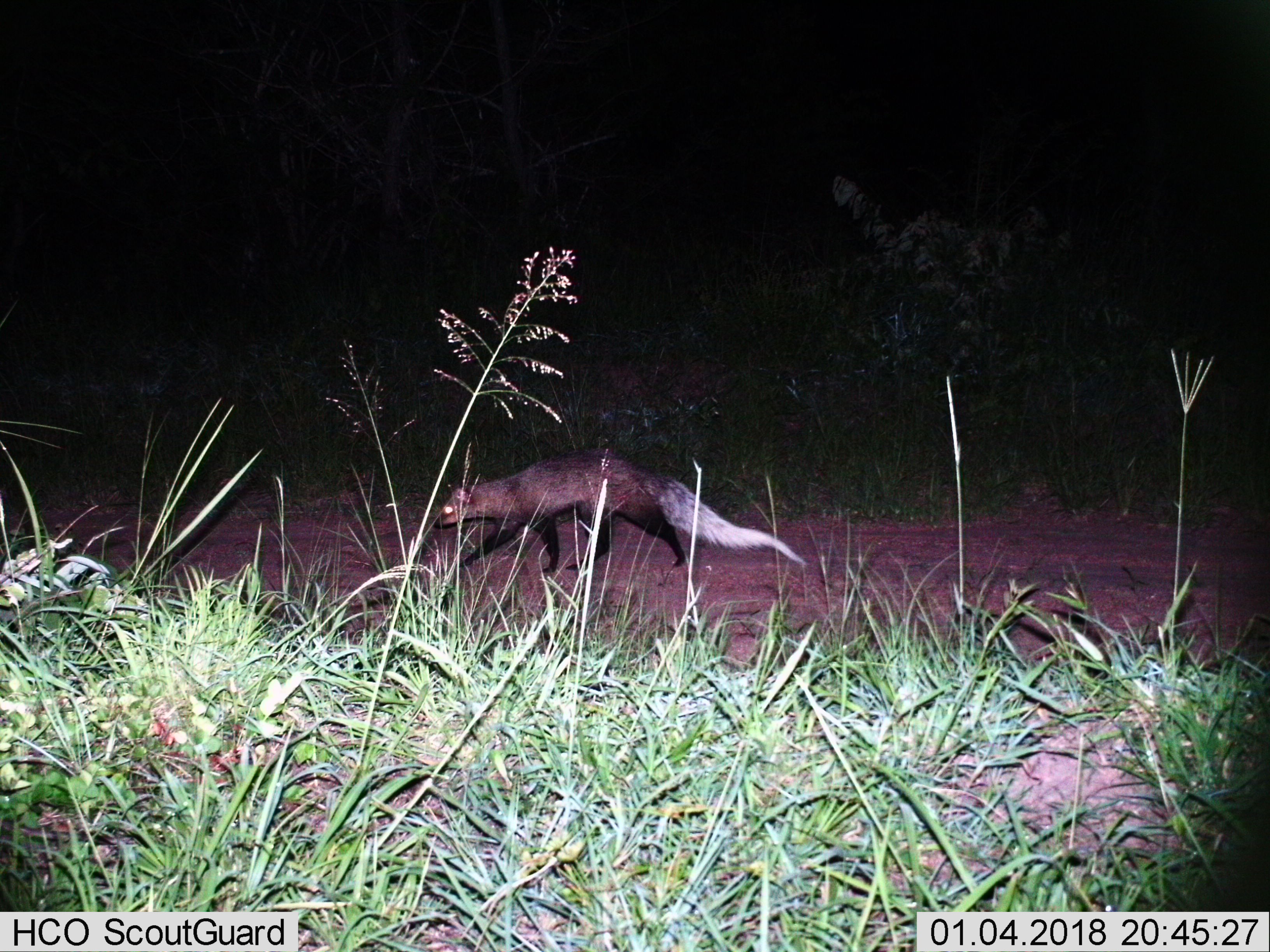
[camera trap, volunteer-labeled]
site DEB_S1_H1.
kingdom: Animalia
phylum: Chordata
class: Mammalia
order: Carnivora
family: Herpestidae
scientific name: Herpestidae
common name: mongoose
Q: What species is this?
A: Mongoose (Herpestidae).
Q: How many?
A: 1.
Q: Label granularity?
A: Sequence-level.